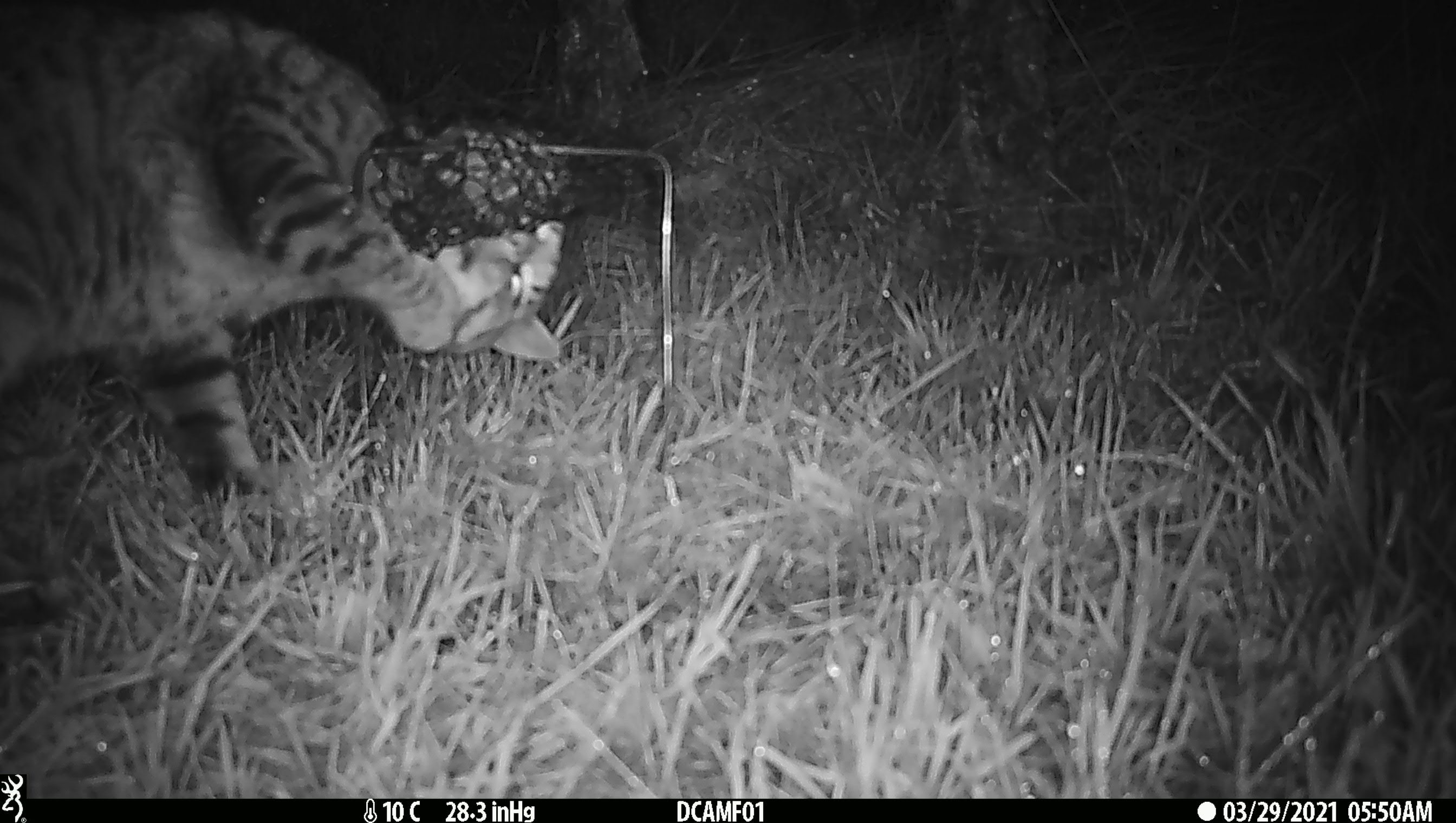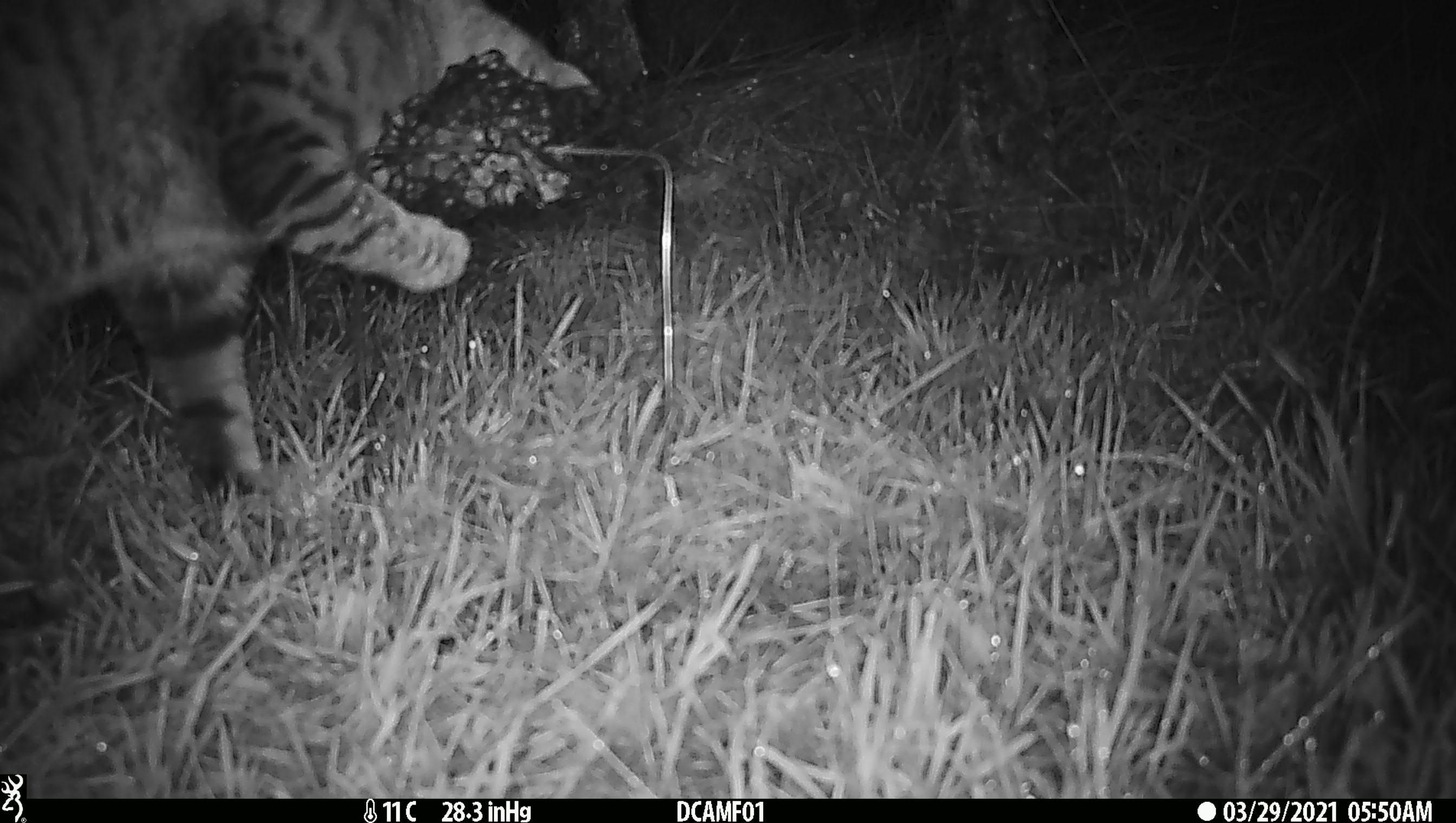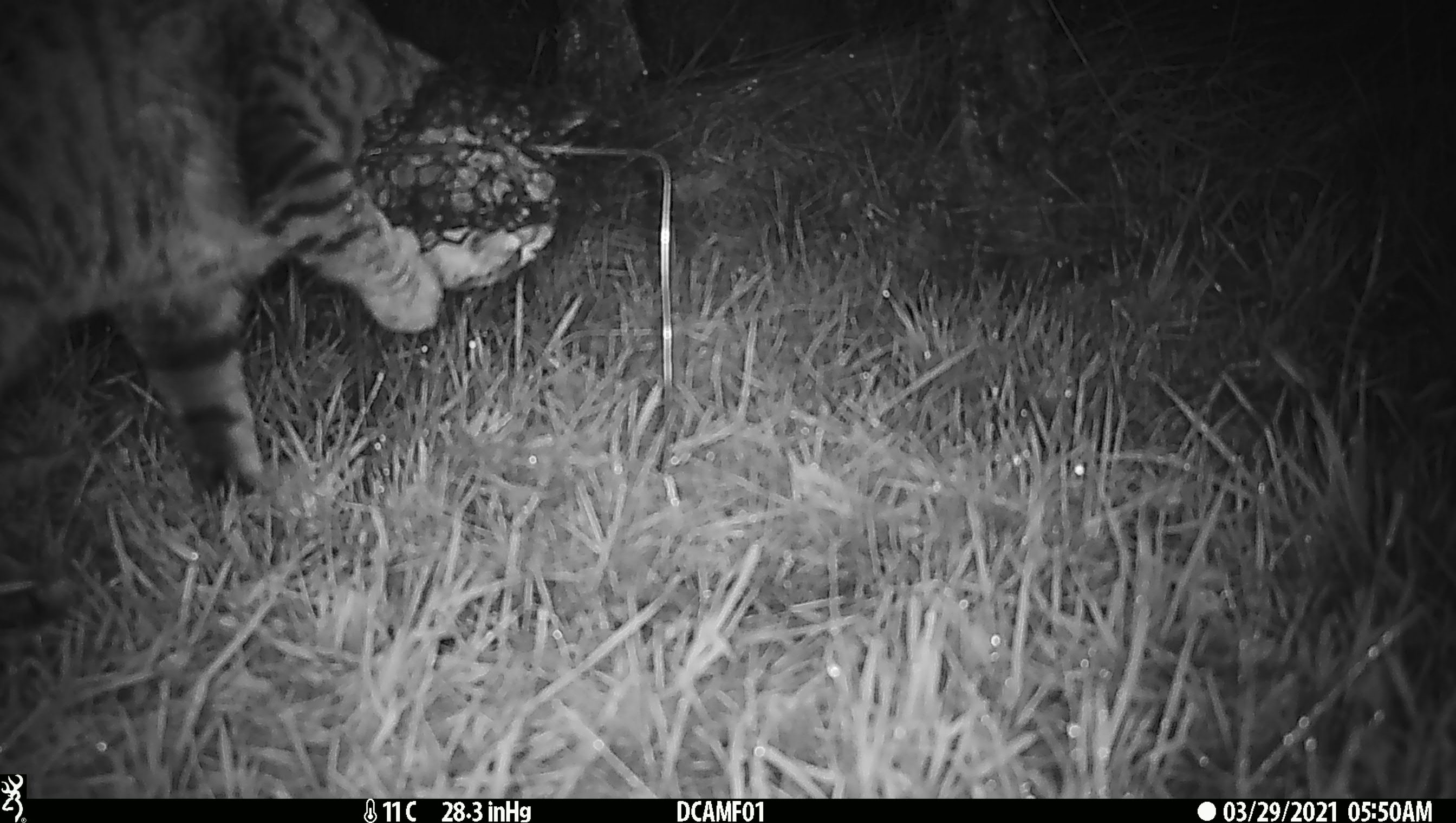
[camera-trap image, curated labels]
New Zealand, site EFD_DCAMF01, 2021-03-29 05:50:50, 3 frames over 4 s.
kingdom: Animalia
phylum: Chordata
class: Mammalia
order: Carnivora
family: Felidae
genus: Felis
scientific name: Felis catus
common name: domestic cat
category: cat